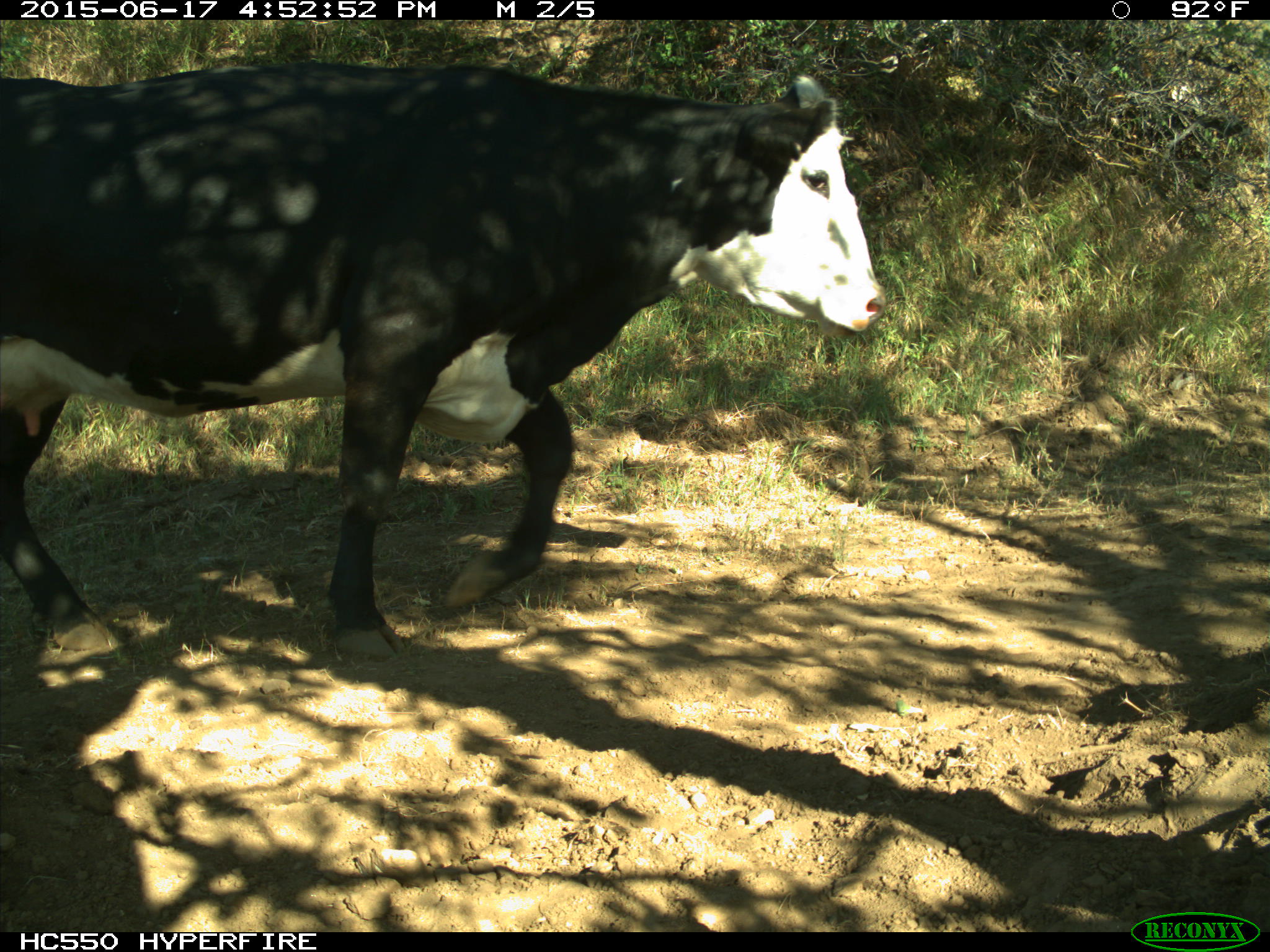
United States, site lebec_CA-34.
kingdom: Animalia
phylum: Chordata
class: Mammalia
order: Artiodactyla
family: Bovidae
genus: Bos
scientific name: Bos taurus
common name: domestic cow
Bos taurus (domestic cow).